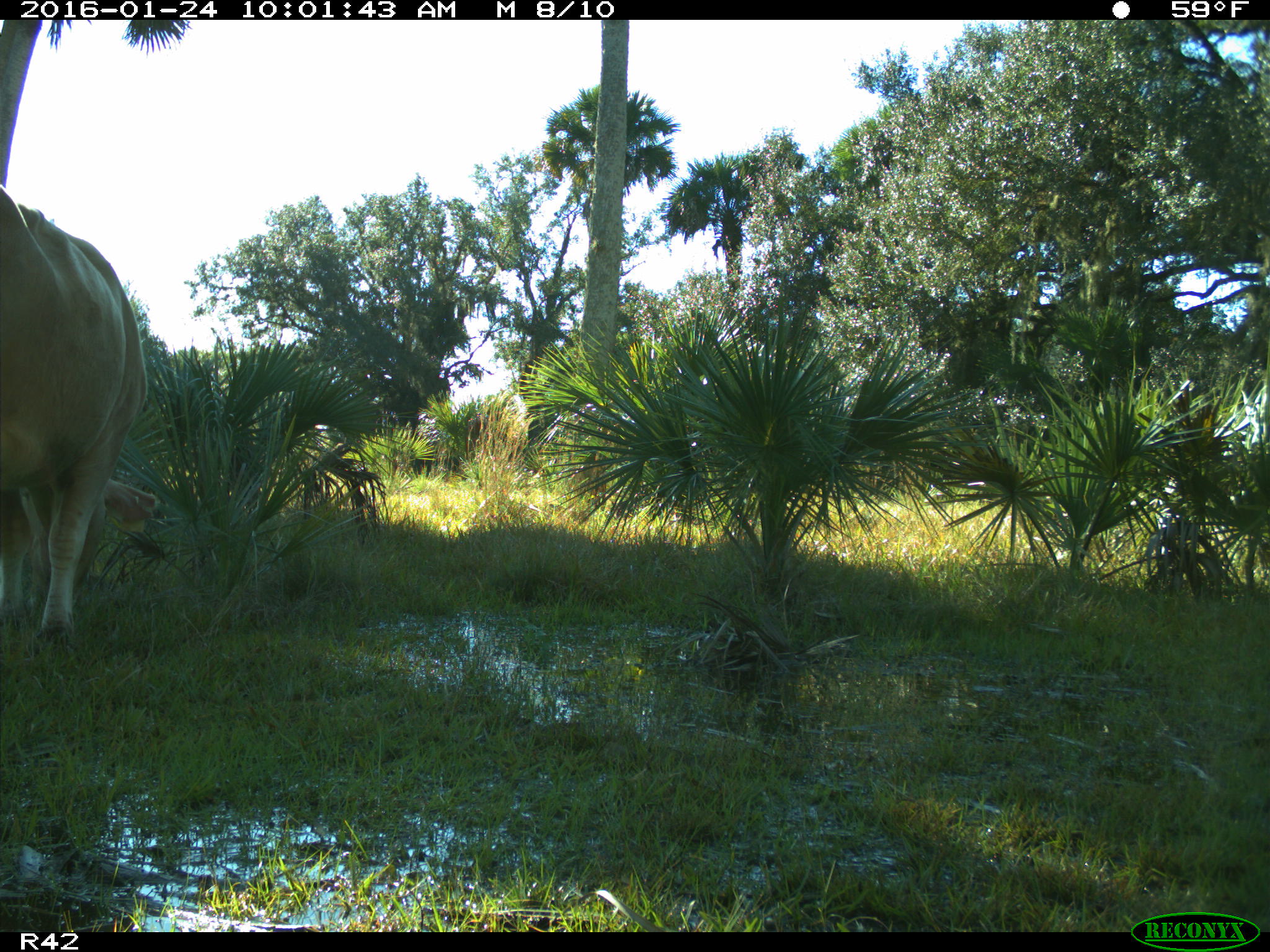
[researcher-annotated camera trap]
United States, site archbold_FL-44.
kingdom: Animalia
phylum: Chordata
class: Mammalia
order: Artiodactyla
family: Bovidae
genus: Bos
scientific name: Bos taurus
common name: domestic cow